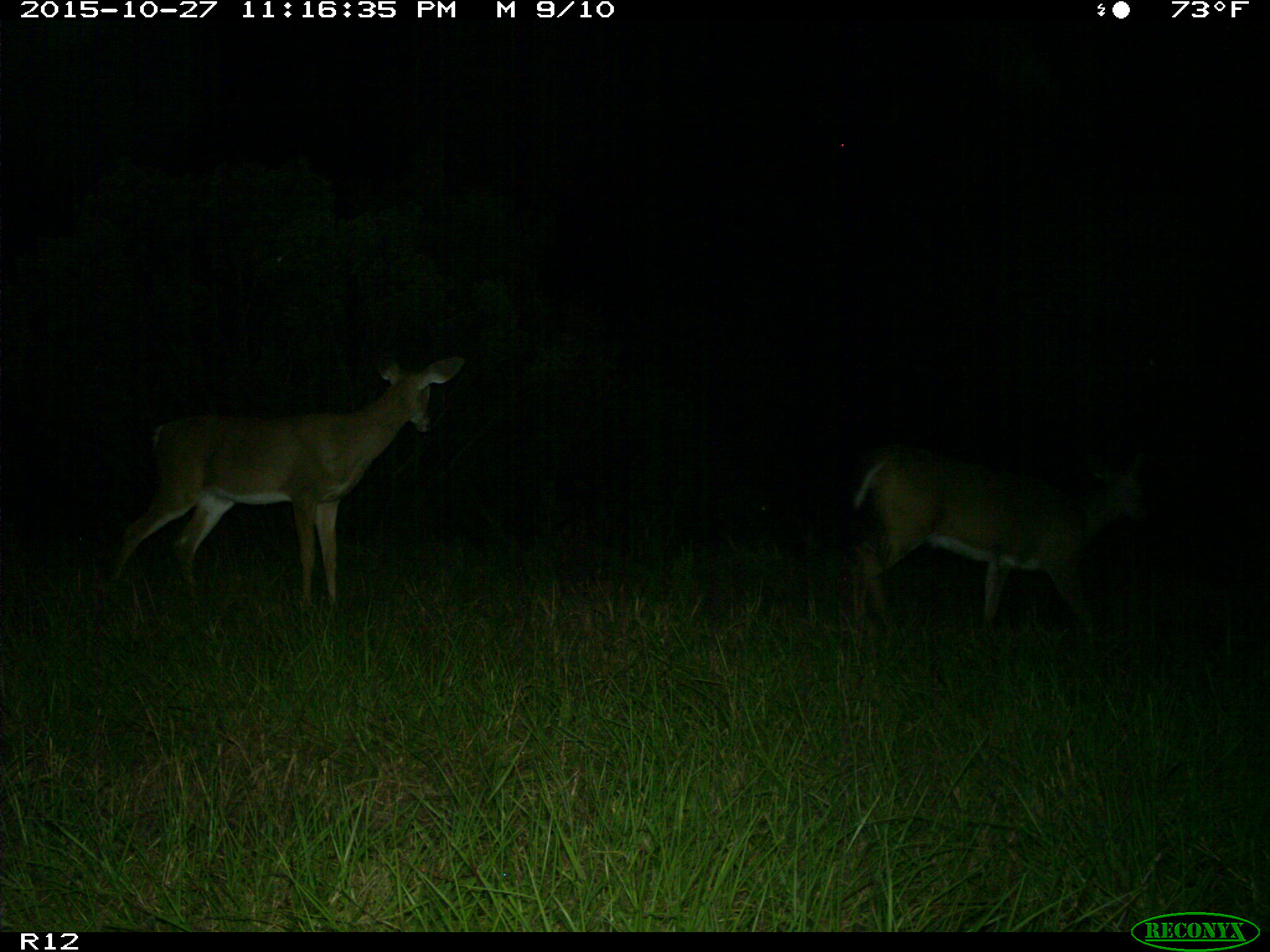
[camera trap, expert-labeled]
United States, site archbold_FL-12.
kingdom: Animalia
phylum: Chordata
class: Mammalia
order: Artiodactyla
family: Cervidae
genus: Odocoileus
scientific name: Odocoileus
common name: deer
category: unidentified deer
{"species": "unidentified deer (deer) (Odocoileus)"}